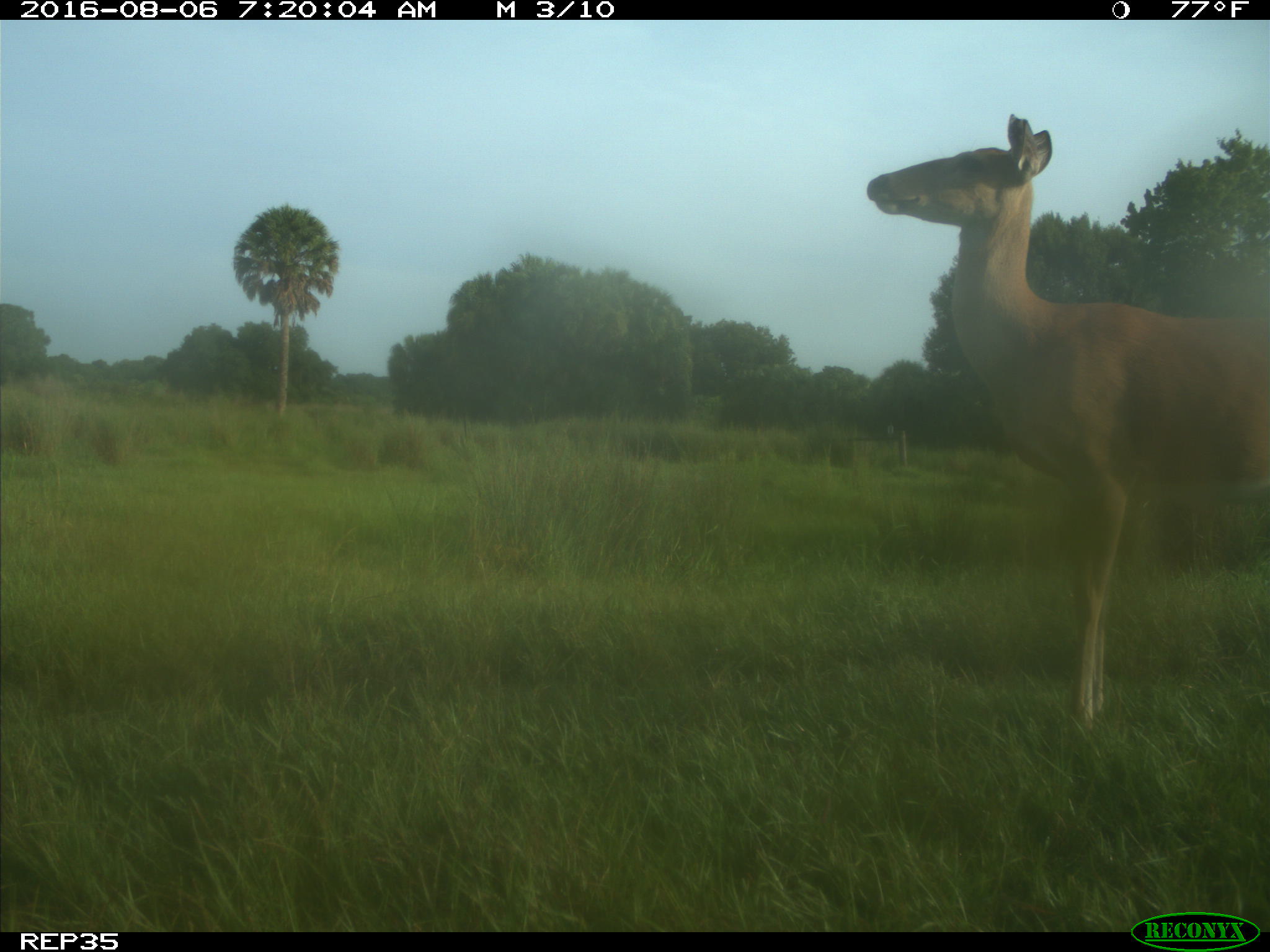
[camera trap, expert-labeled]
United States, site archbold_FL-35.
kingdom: Animalia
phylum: Chordata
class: Mammalia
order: Artiodactyla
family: Cervidae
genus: Odocoileus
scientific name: Odocoileus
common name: deer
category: unidentified deer